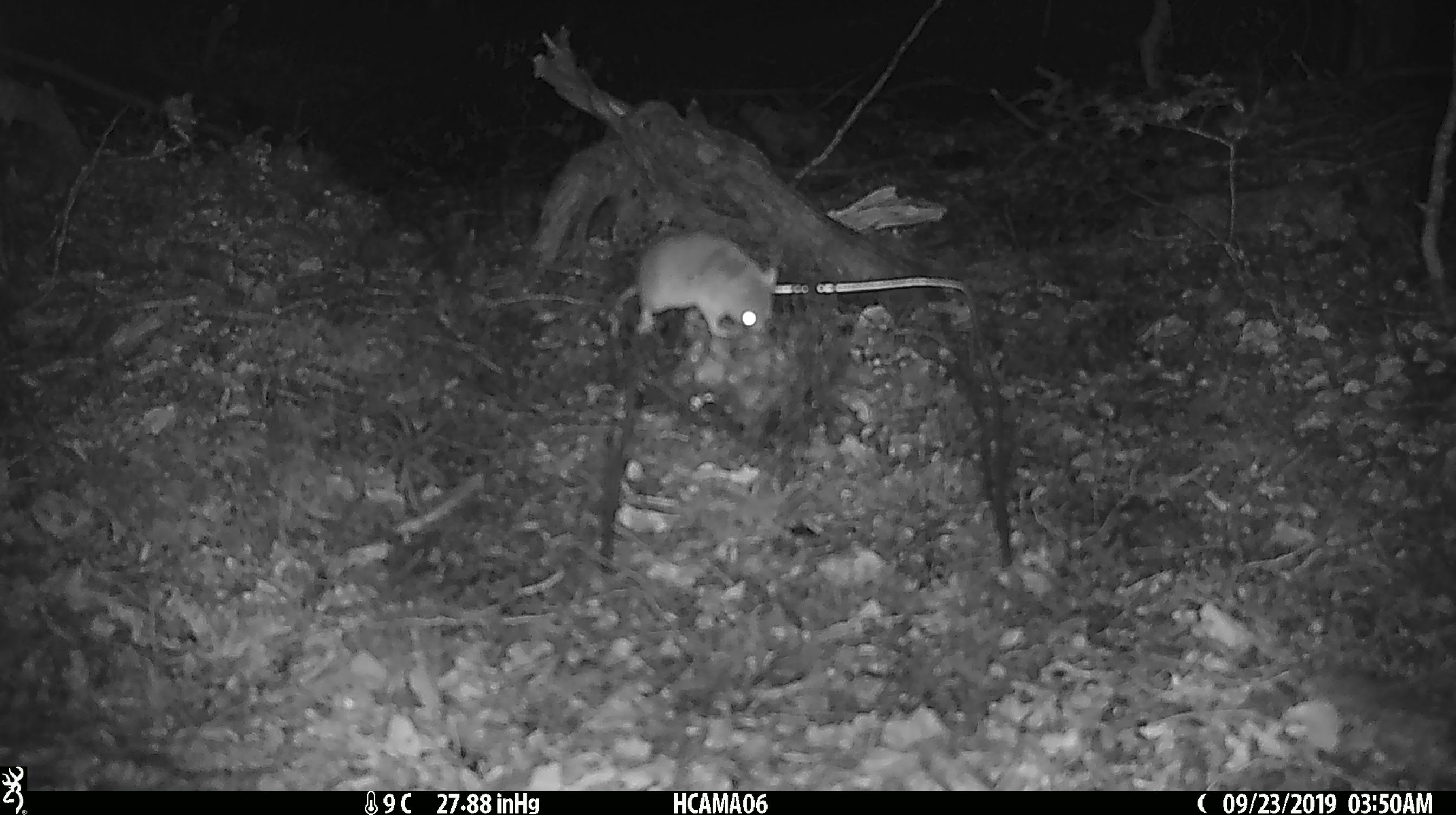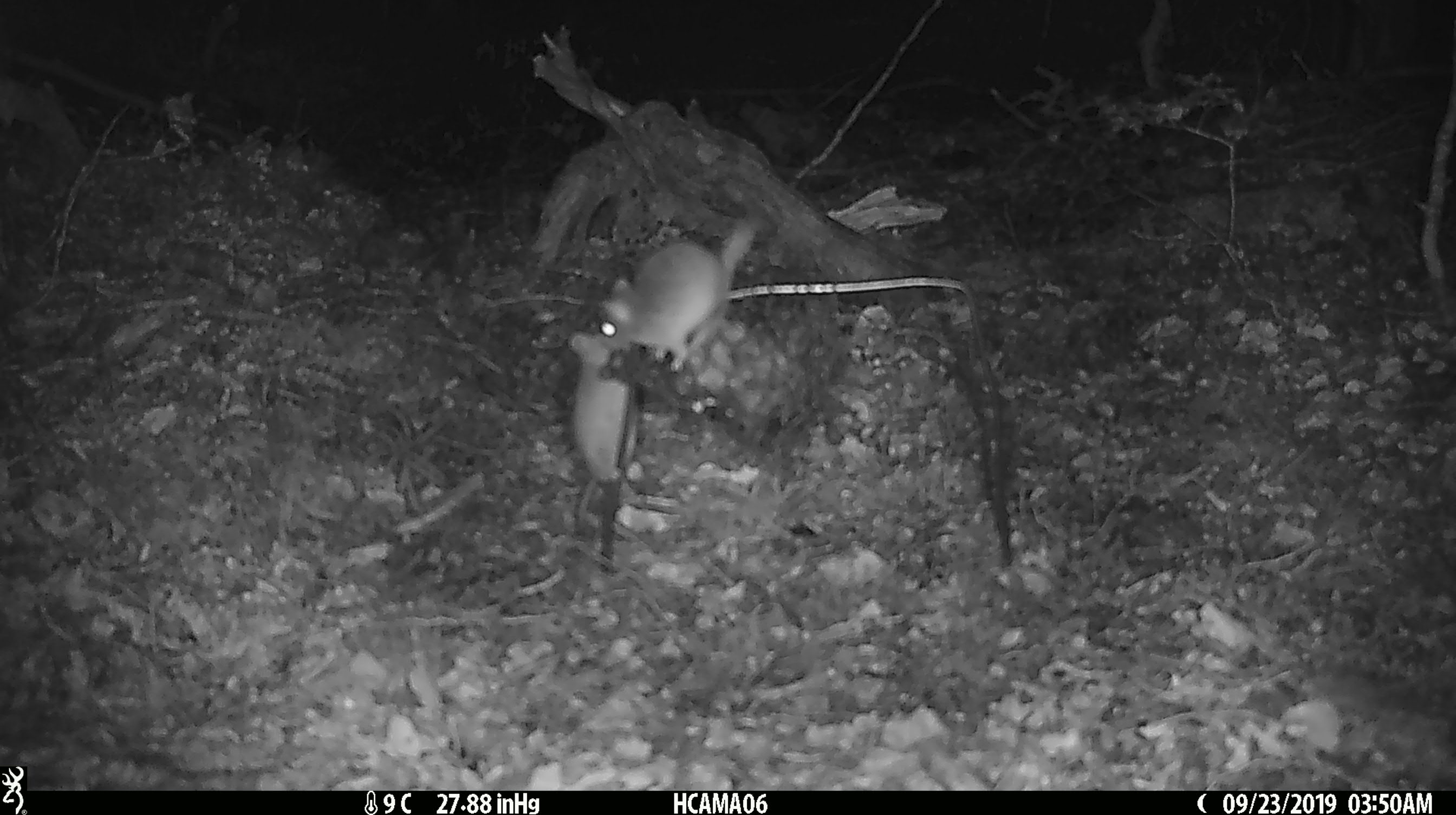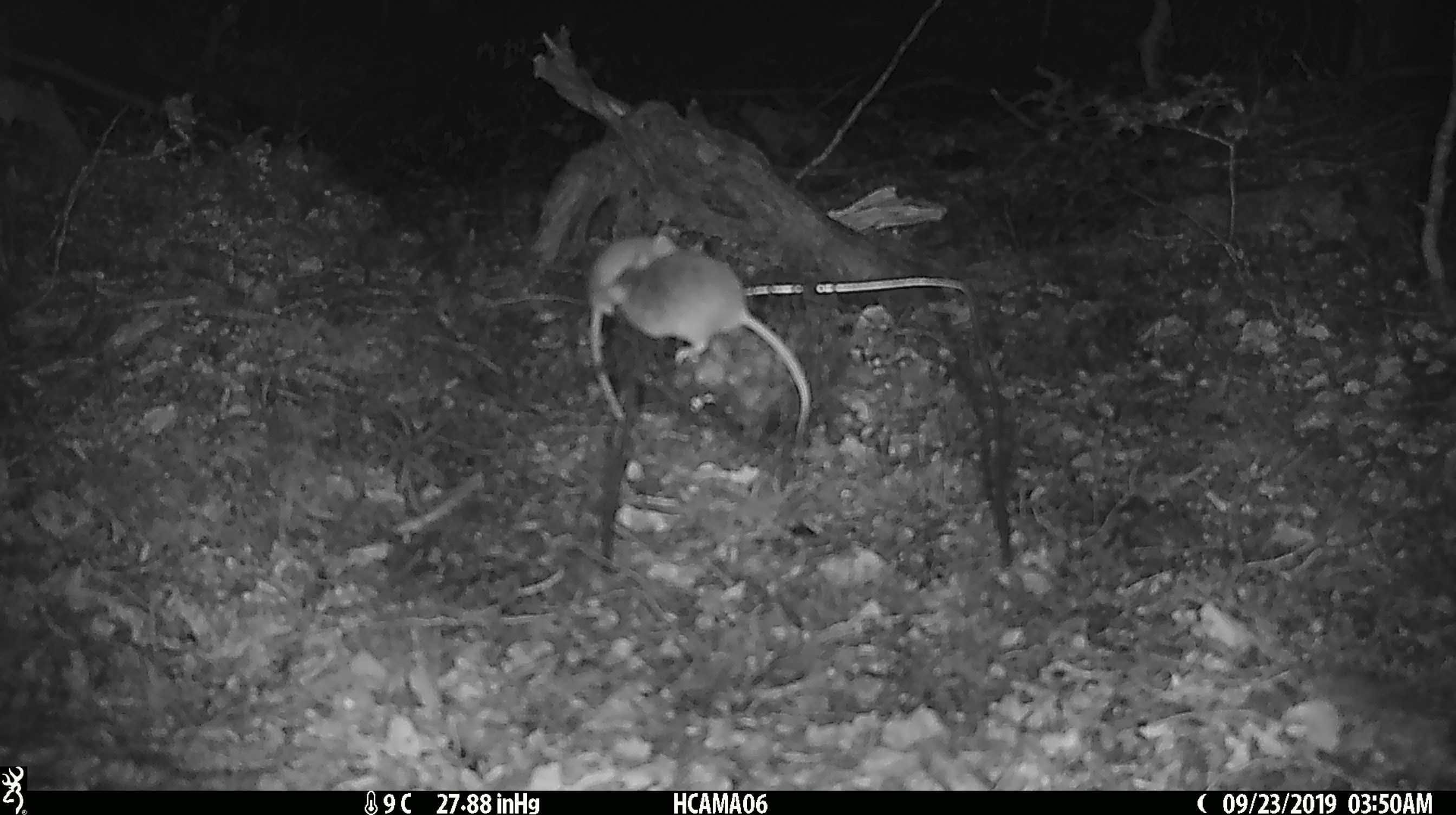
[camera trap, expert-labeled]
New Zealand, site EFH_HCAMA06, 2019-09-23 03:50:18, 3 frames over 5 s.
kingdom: Animalia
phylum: Chordata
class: Mammalia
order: Rodentia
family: Muridae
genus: Mus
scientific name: Mus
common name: mouse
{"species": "mouse (Mus)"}